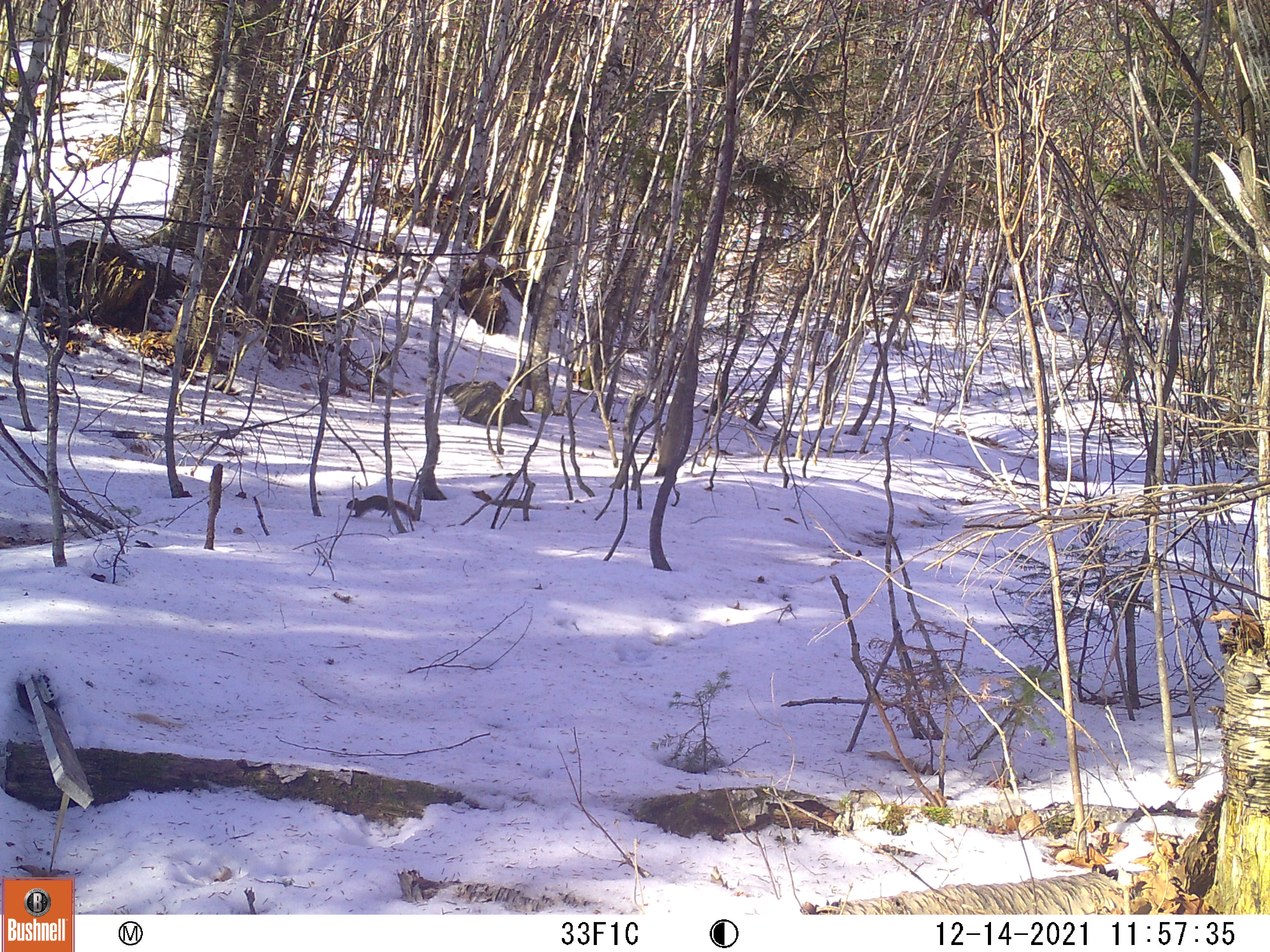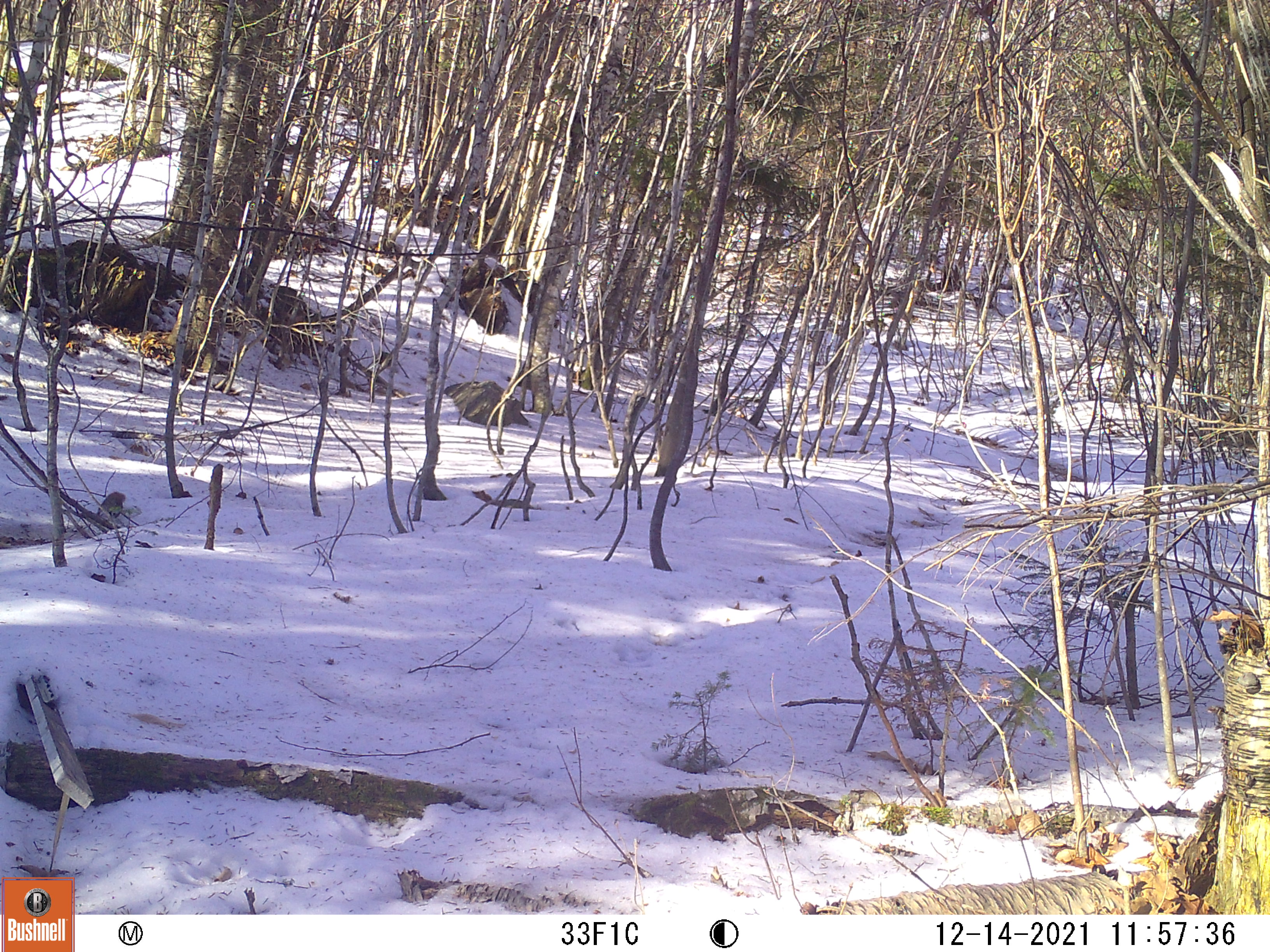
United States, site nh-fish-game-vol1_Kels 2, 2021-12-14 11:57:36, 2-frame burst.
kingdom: Animalia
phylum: Chordata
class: Mammalia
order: Rodentia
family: Sciuridae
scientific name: Sciuridae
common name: squirrel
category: squirrel sp.